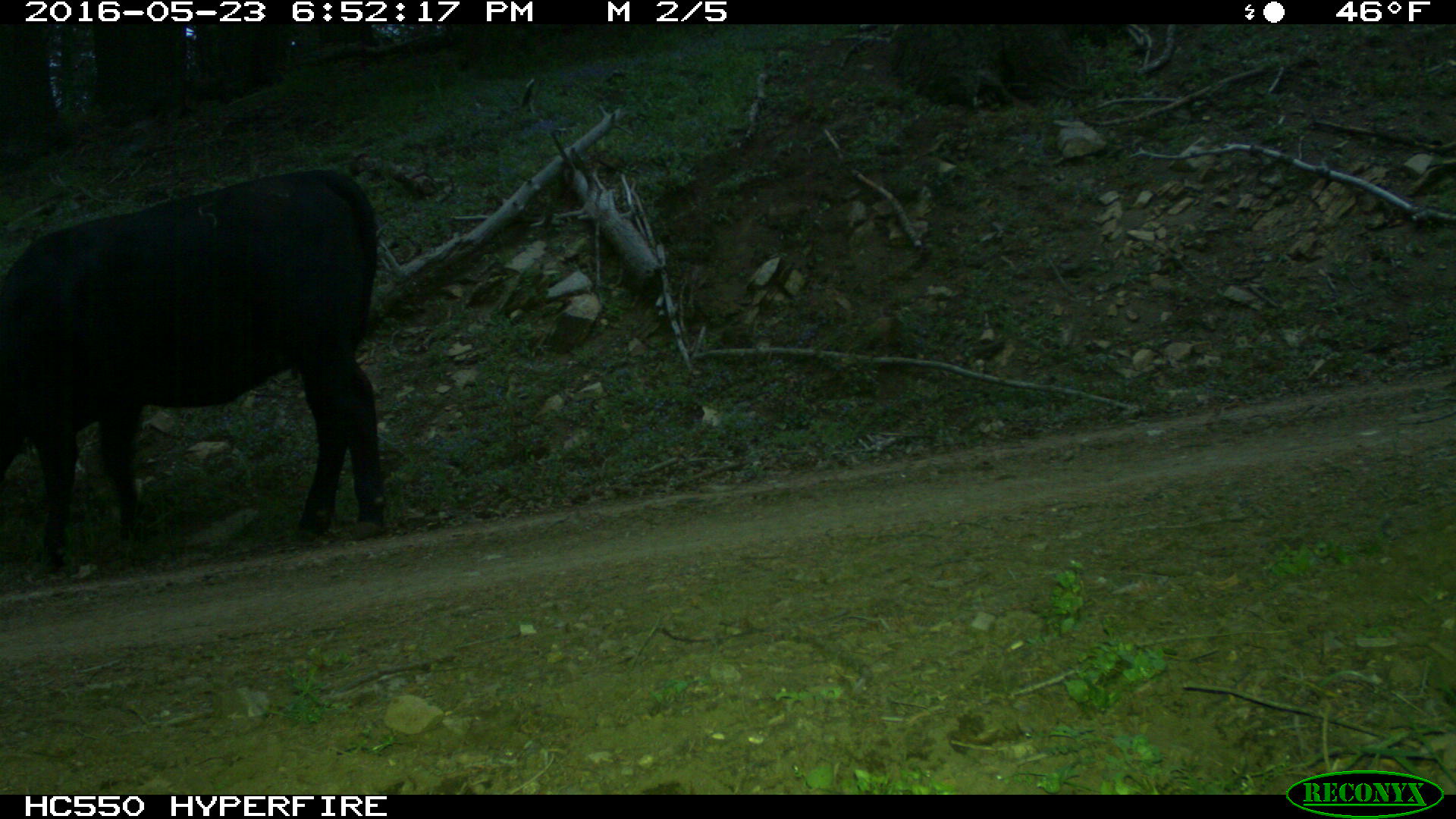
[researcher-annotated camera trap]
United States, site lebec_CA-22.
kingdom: Animalia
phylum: Chordata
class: Mammalia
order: Artiodactyla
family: Bovidae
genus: Bos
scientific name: Bos taurus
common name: domestic cow